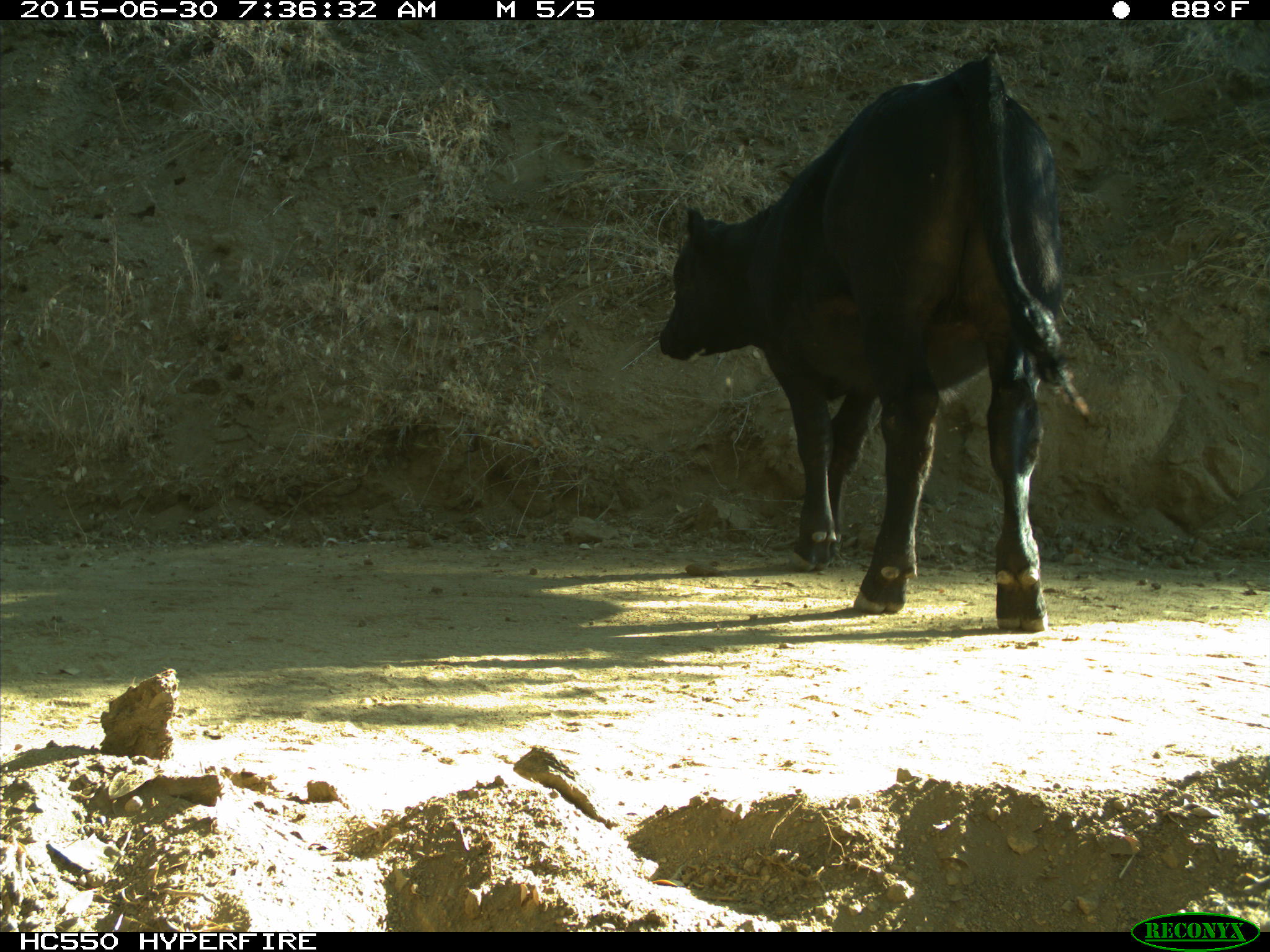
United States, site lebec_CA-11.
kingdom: Animalia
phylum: Chordata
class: Mammalia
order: Artiodactyla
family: Bovidae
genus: Bos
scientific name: Bos taurus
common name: domestic cow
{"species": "Bos taurus (domestic cow)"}